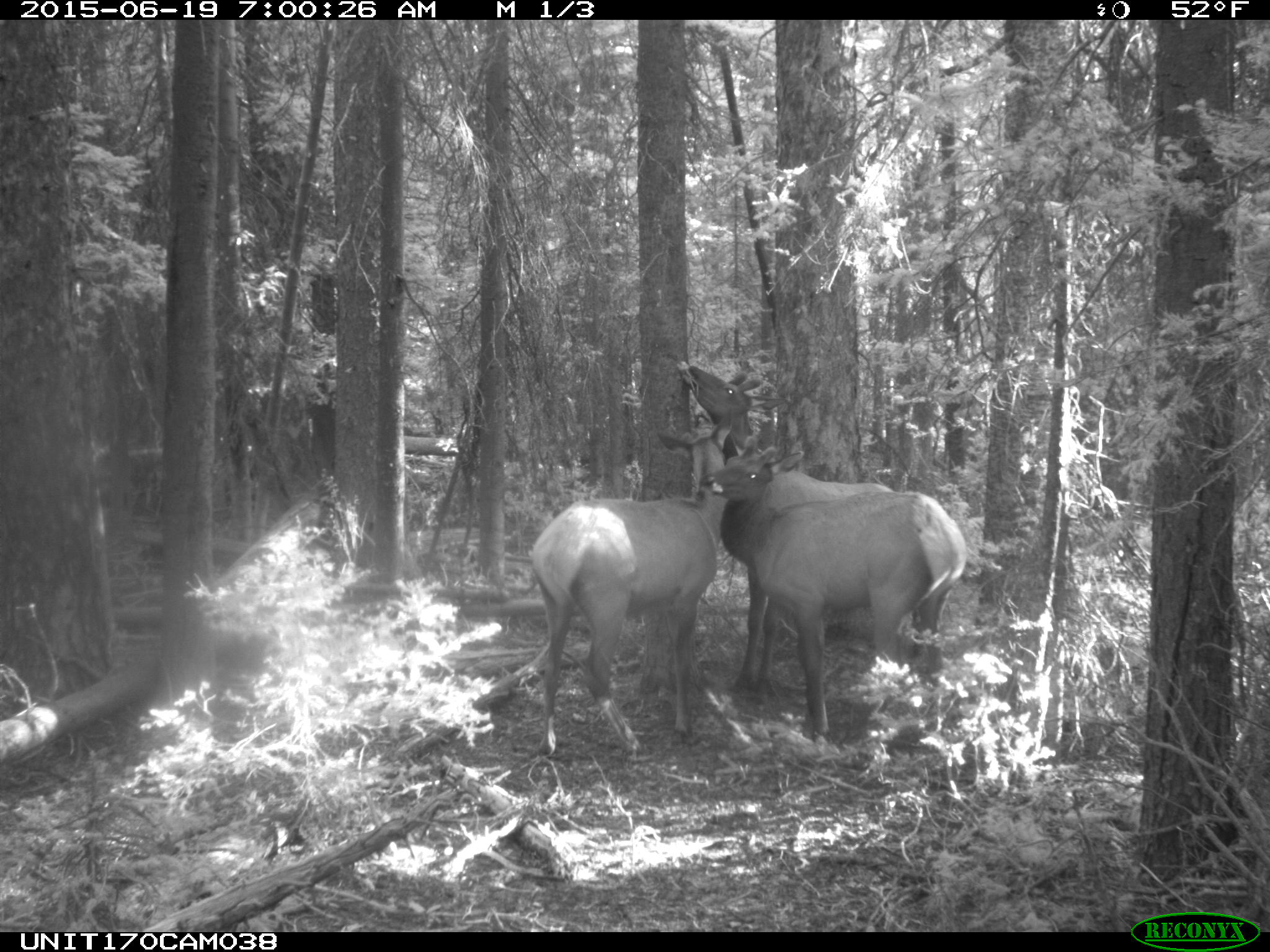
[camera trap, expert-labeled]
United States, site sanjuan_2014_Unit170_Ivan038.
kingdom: Animalia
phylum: Chordata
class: Mammalia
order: Artiodactyla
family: Cervidae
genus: Cervus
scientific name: Cervus elaphus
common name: red deer